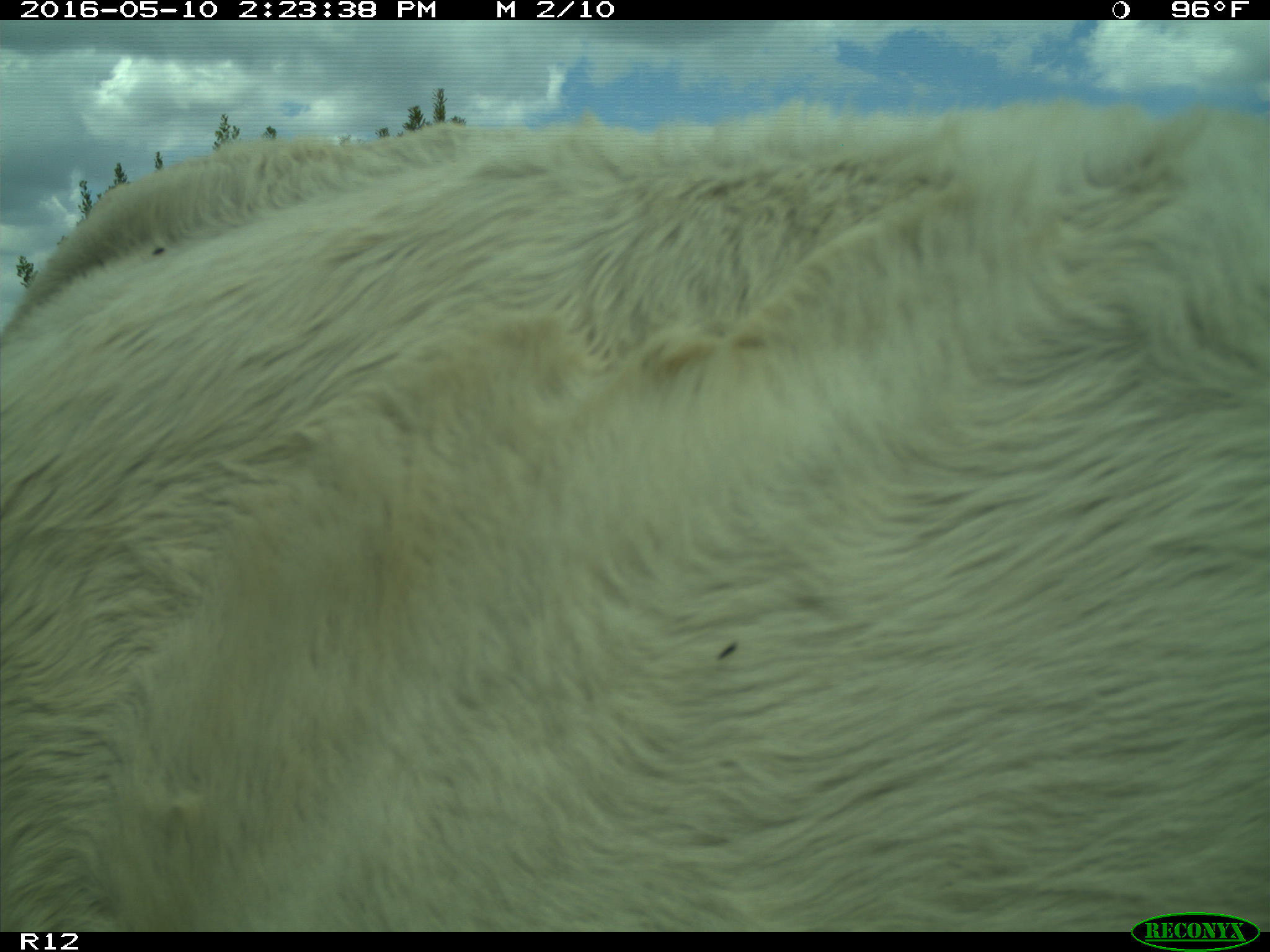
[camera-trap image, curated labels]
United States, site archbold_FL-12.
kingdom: Animalia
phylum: Chordata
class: Mammalia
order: Artiodactyla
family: Bovidae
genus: Bos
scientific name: Bos taurus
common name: domestic cow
Bos taurus (domestic cow).